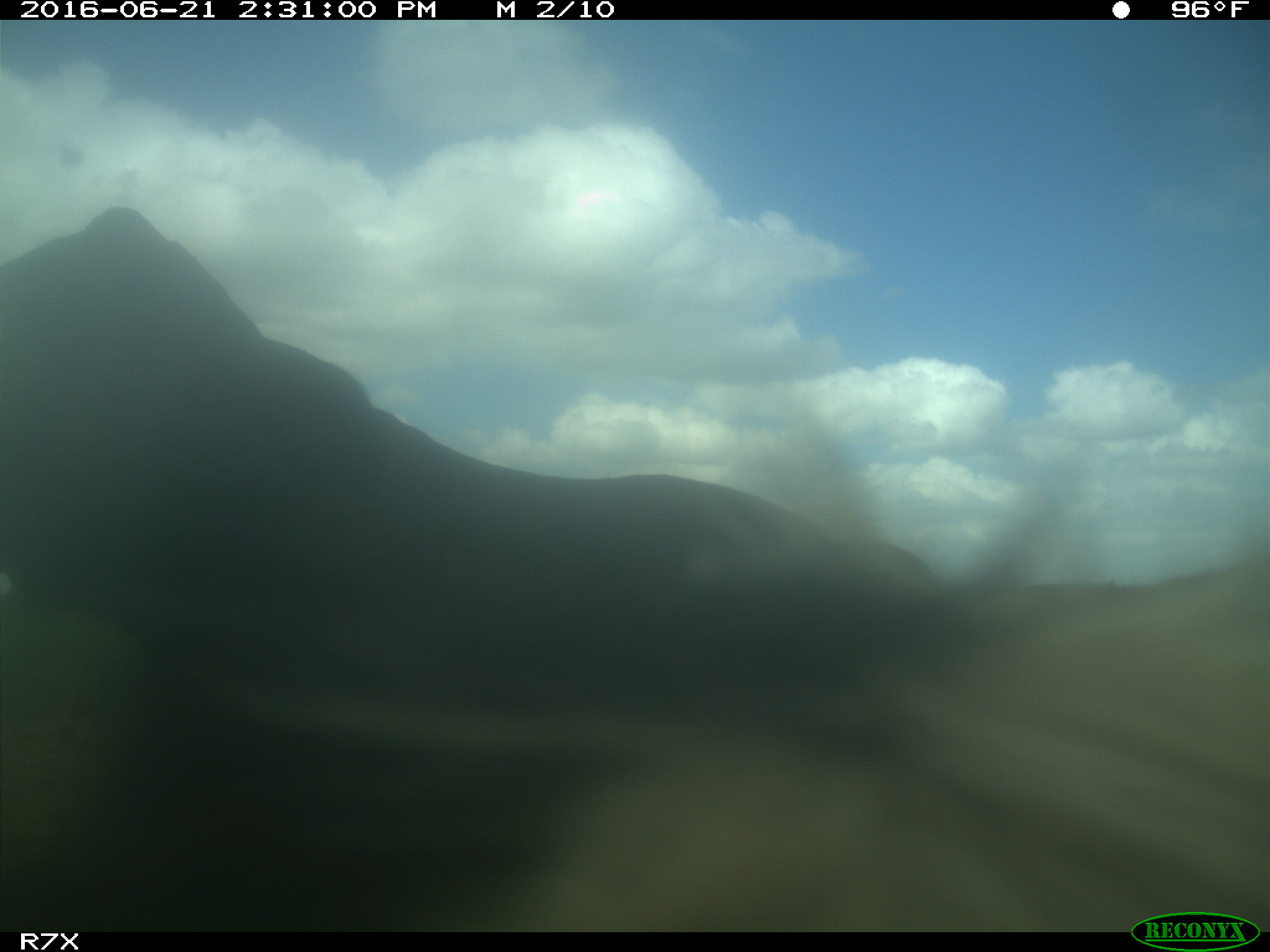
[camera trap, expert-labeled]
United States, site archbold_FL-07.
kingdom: Animalia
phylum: Chordata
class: Mammalia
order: Artiodactyla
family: Bovidae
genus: Bos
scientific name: Bos taurus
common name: domestic cow